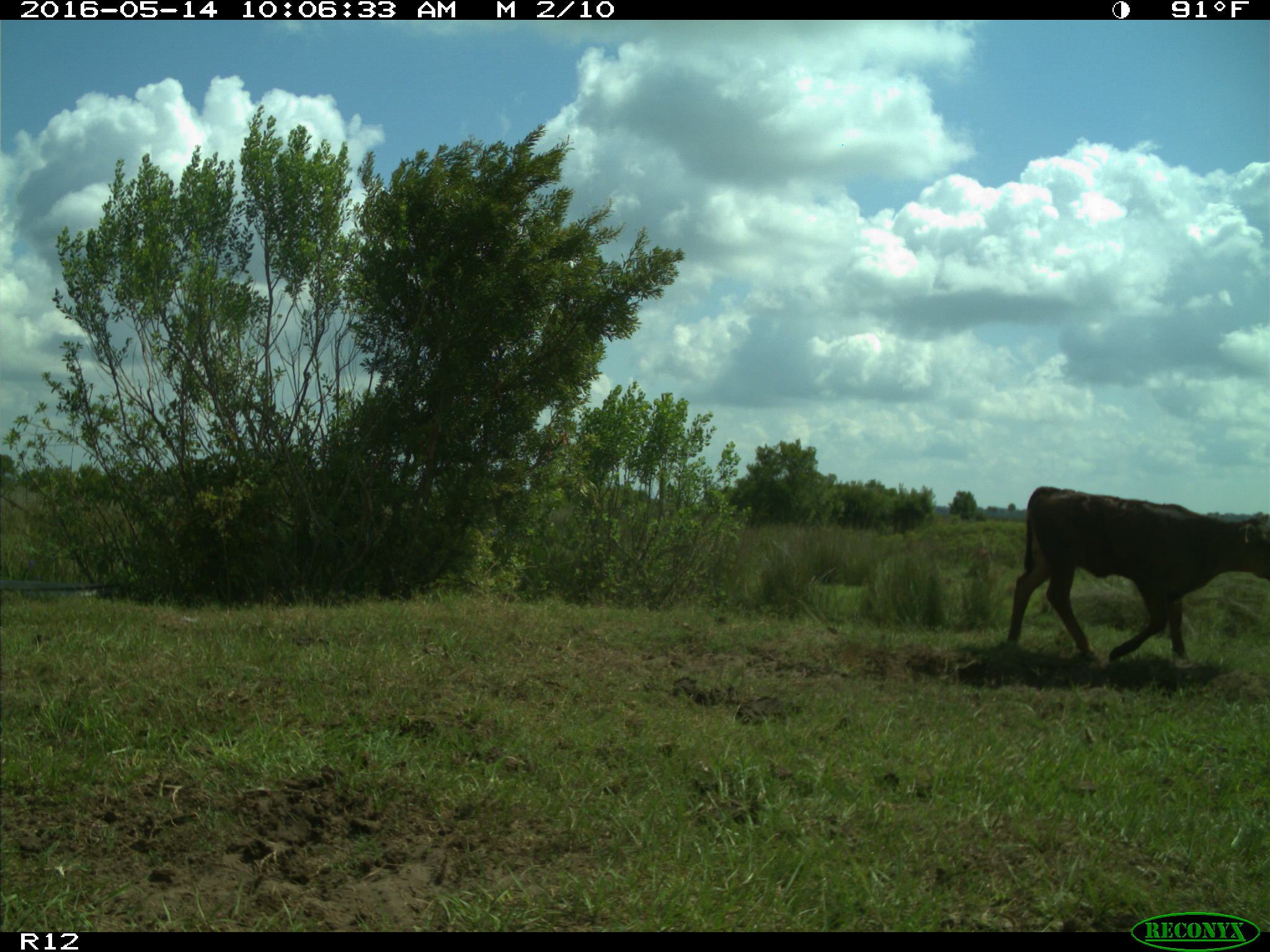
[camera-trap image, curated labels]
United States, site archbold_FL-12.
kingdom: Animalia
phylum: Chordata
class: Mammalia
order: Artiodactyla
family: Bovidae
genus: Bos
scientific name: Bos taurus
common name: domestic cow